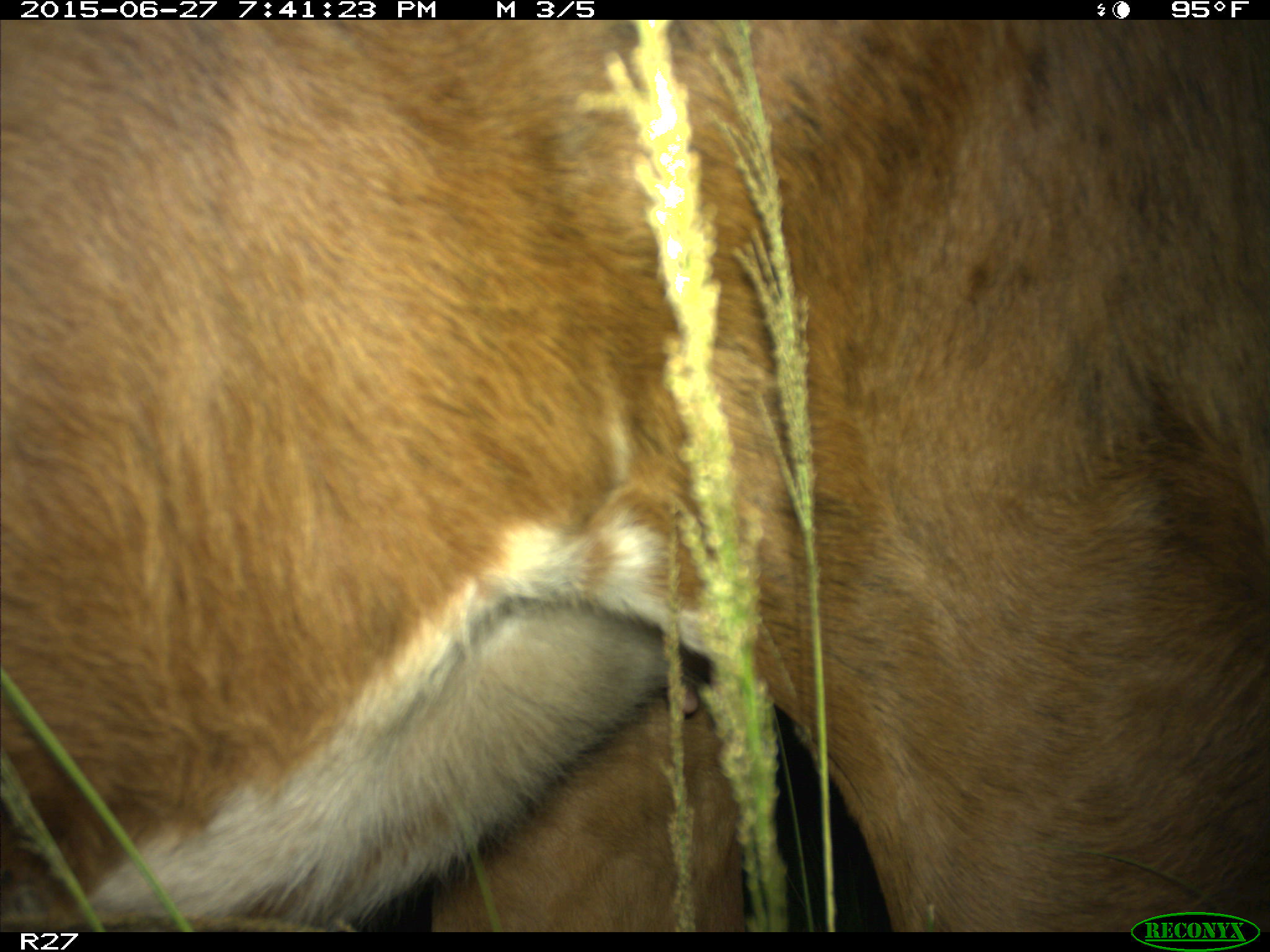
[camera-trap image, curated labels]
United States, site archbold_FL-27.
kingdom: Animalia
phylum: Chordata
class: Mammalia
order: Artiodactyla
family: Bovidae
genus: Bos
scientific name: Bos taurus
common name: domestic cow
Bos taurus (domestic cow).